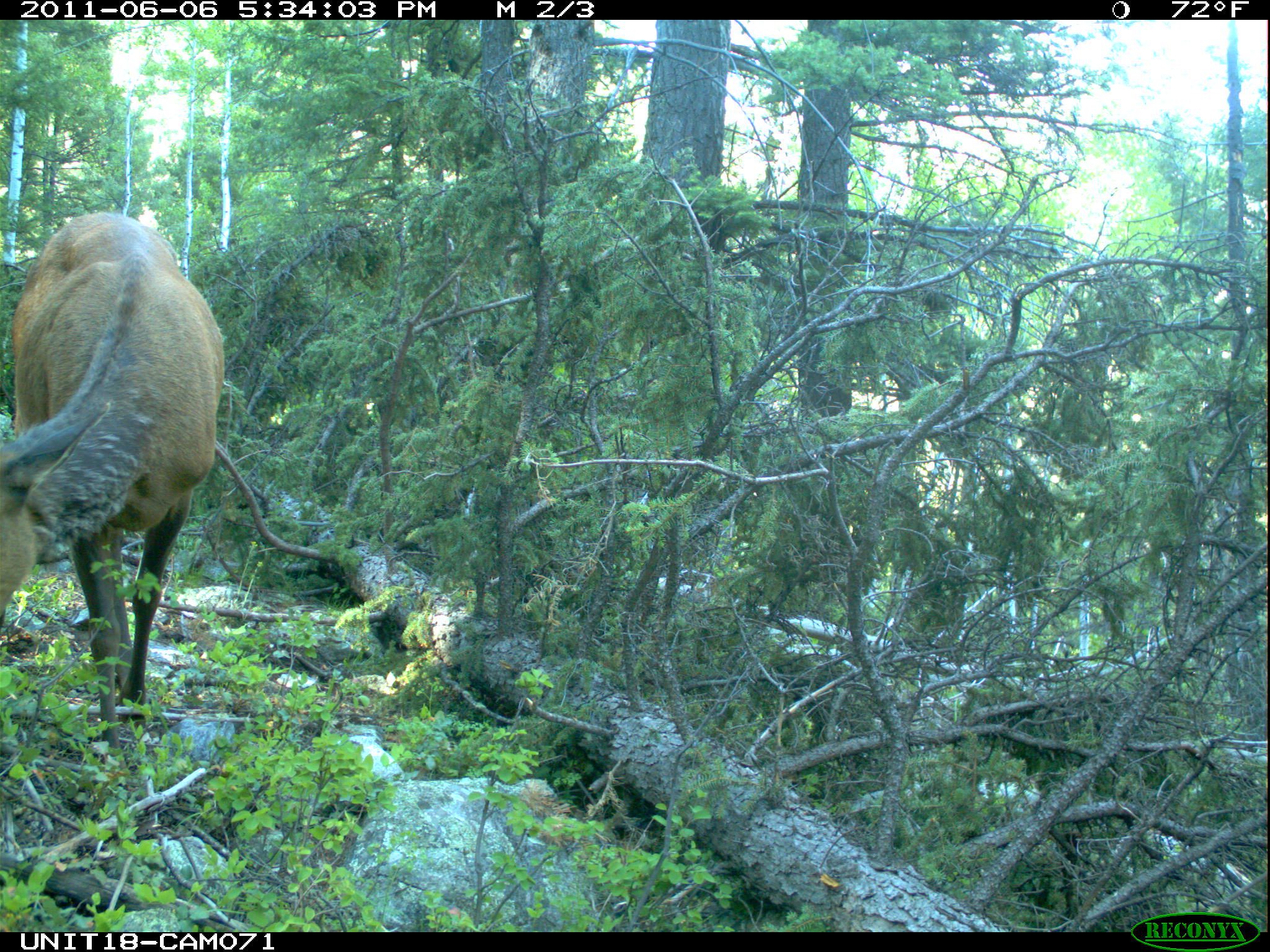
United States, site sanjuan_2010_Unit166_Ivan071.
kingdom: Animalia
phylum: Chordata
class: Mammalia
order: Artiodactyla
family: Cervidae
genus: Cervus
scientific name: Cervus elaphus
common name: red deer